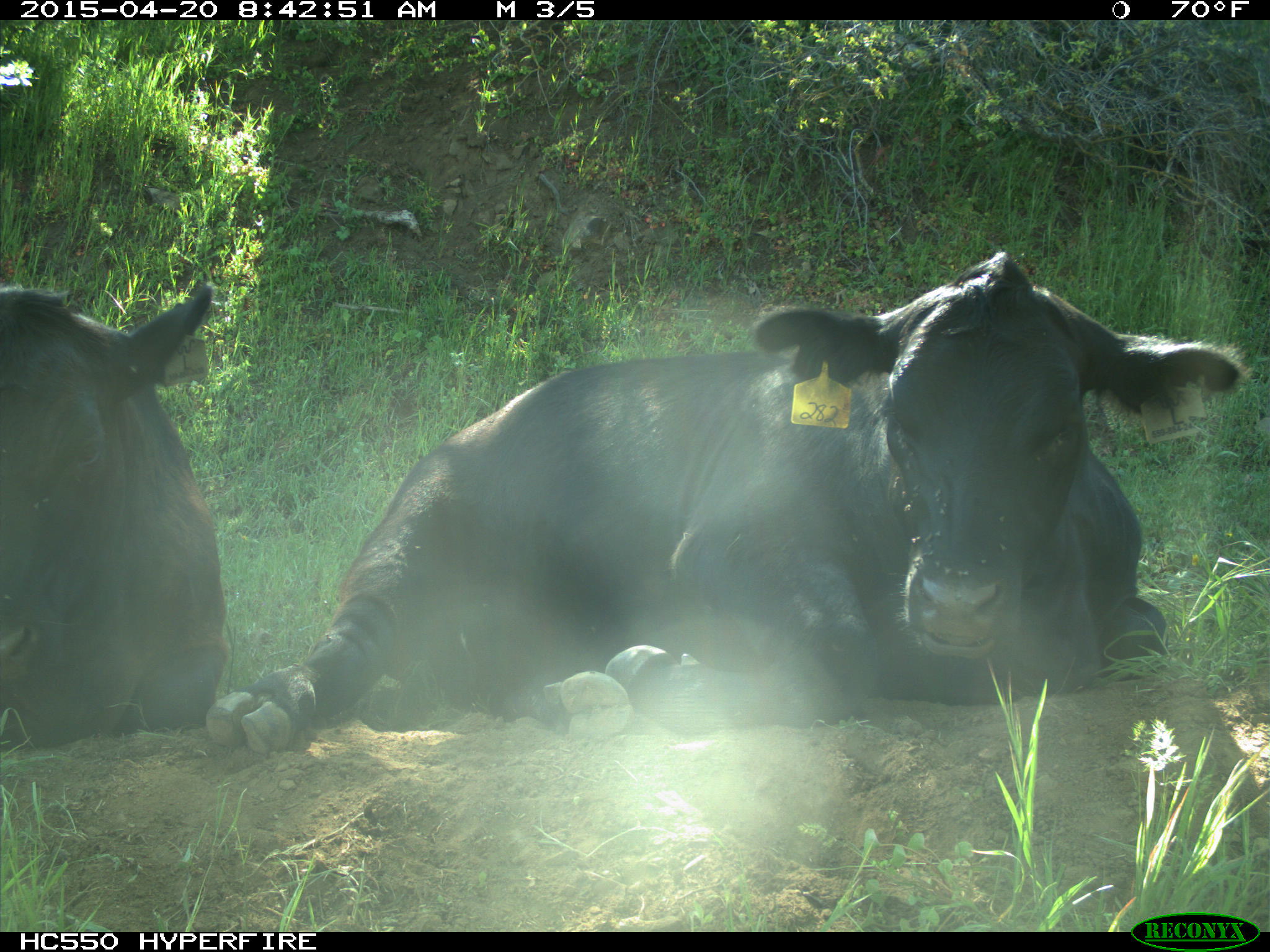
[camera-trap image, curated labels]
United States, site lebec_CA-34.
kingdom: Animalia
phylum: Chordata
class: Mammalia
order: Artiodactyla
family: Bovidae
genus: Bos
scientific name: Bos taurus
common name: domestic cow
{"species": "Bos taurus (domestic cow)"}